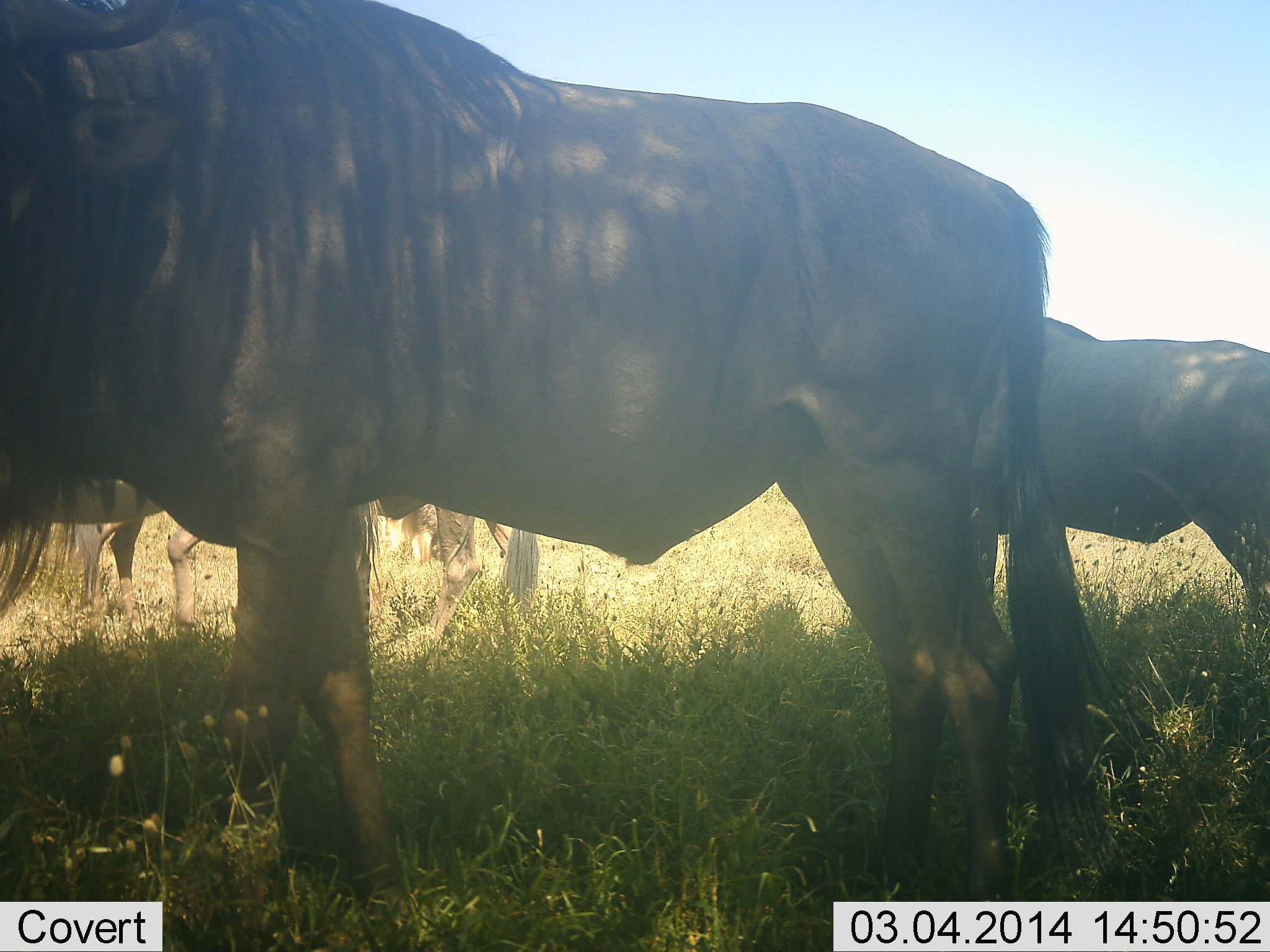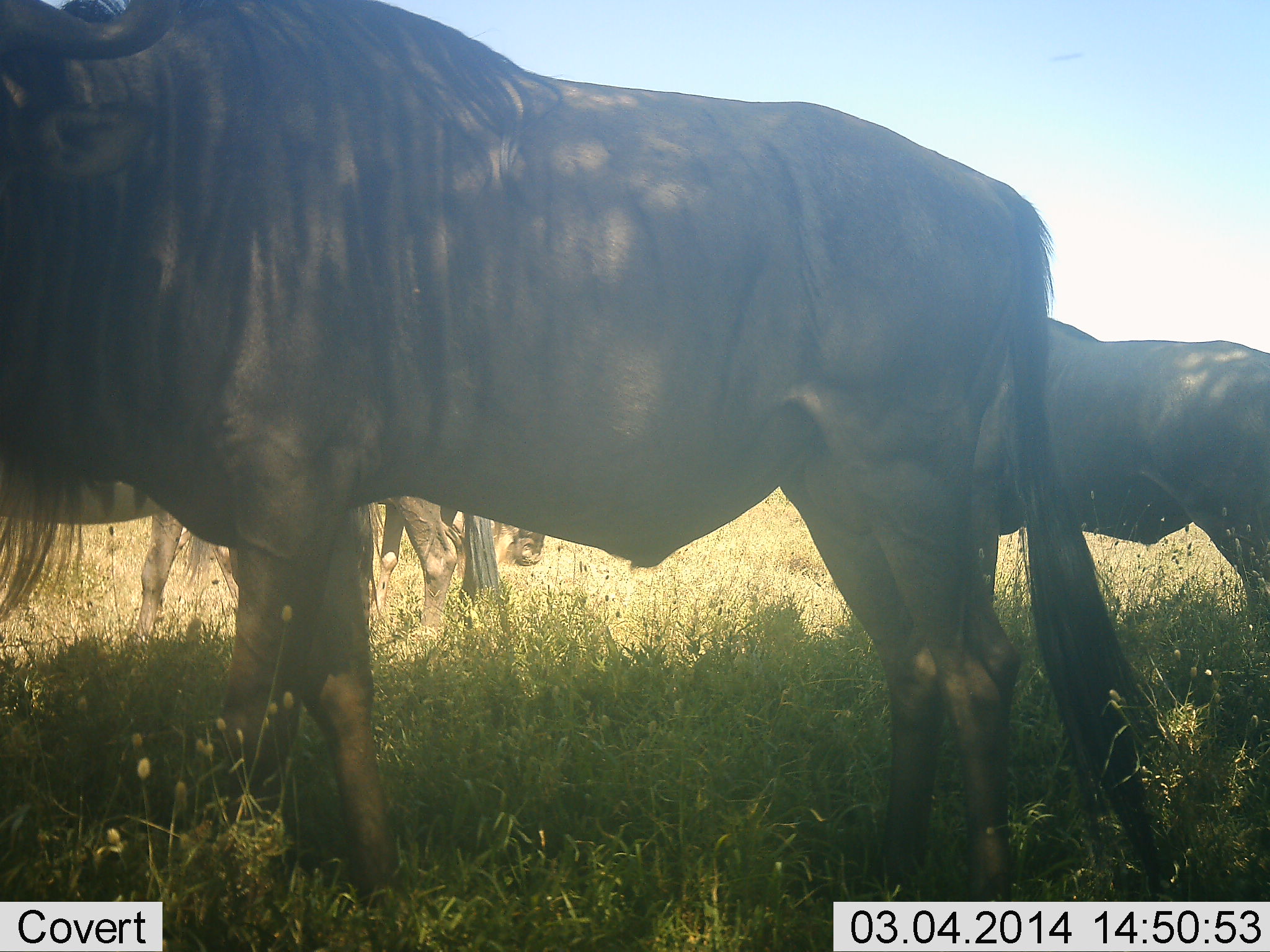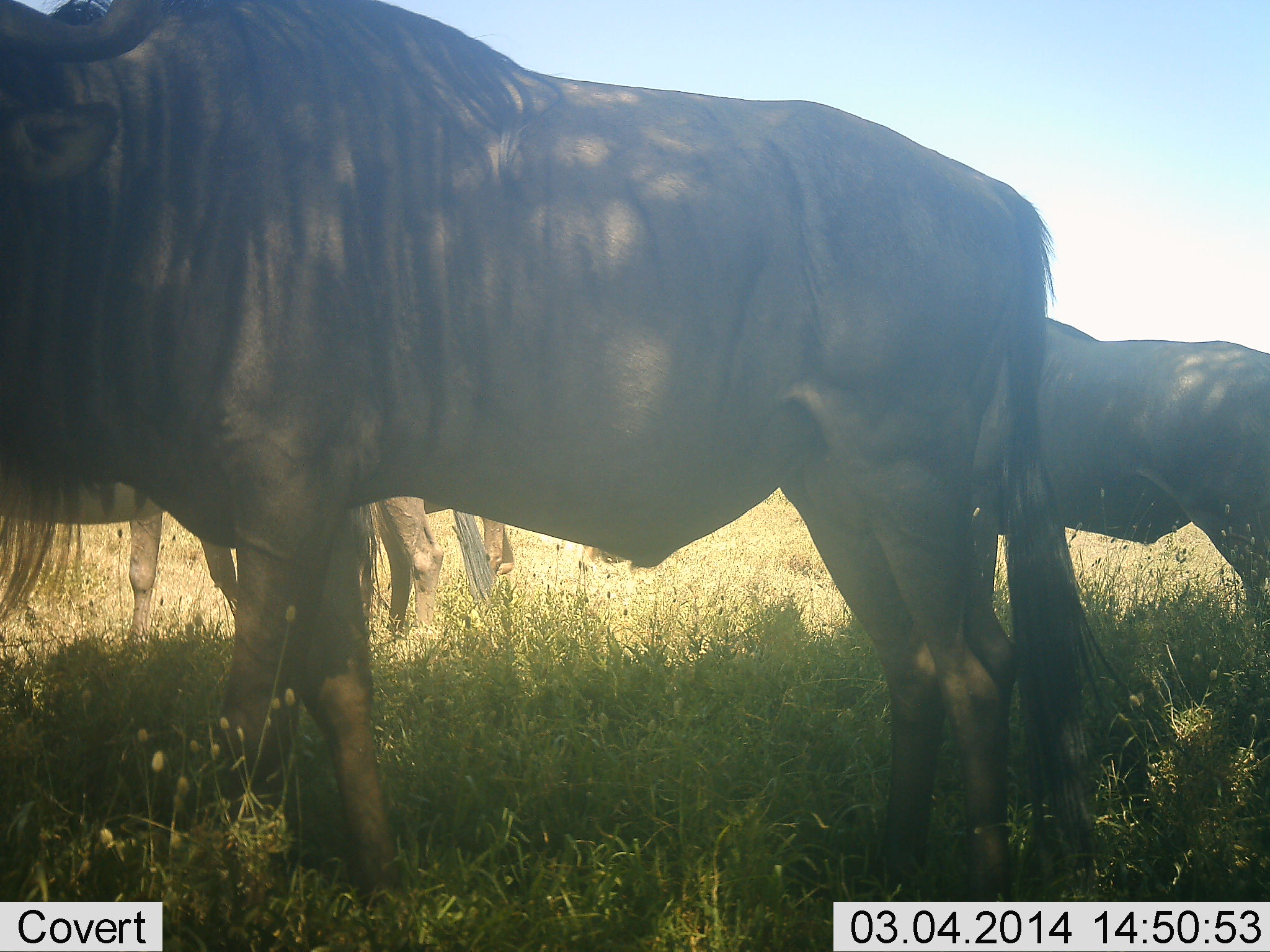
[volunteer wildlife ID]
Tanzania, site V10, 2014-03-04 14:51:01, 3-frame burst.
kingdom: Animalia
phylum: Chordata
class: Mammalia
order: Artiodactyla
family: Bovidae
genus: Connochaetes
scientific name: Connochaetes taurinus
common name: blue wildebeest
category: wildebeest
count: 4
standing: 90%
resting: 0%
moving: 20%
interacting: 0%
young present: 0%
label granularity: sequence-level